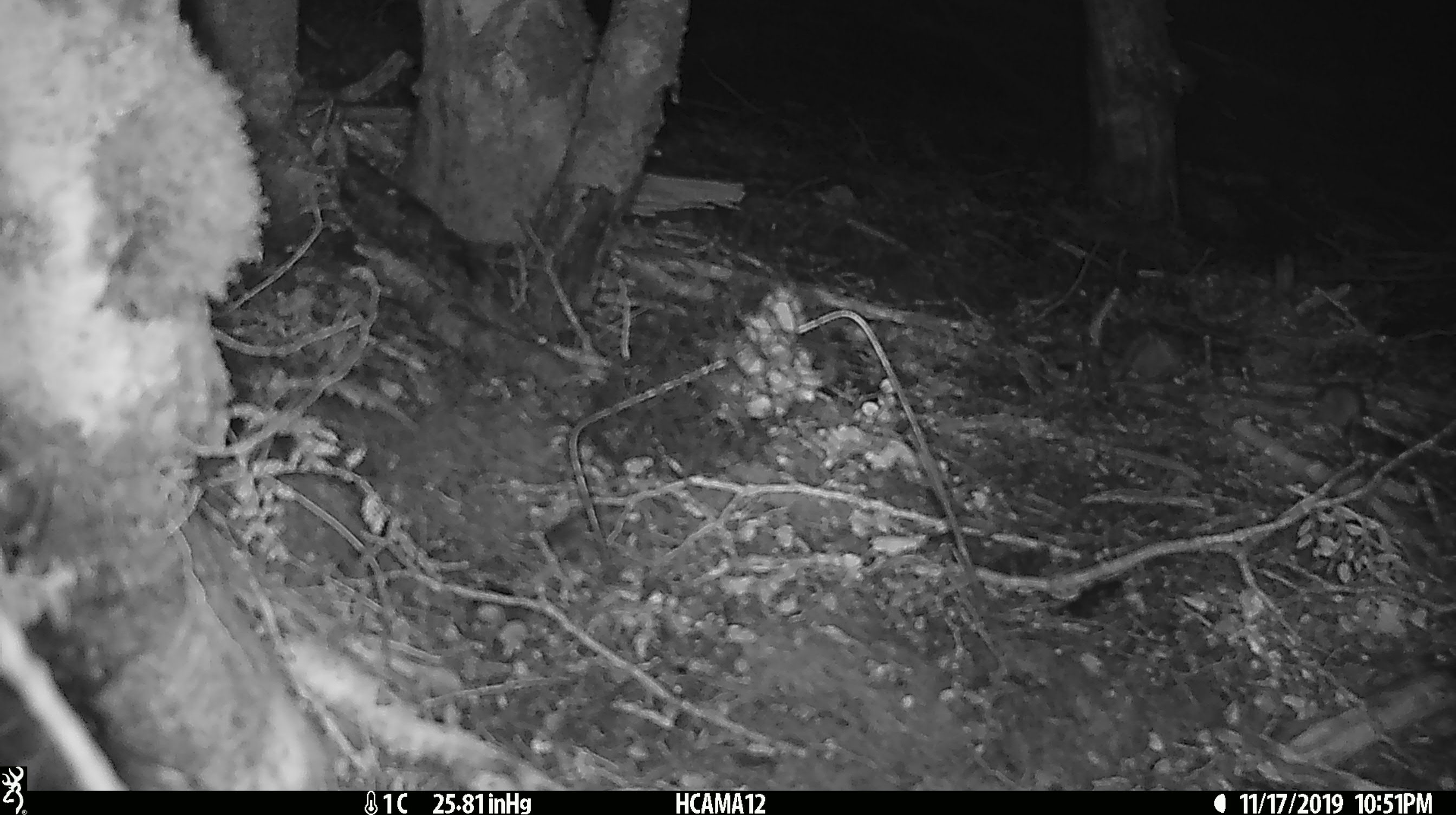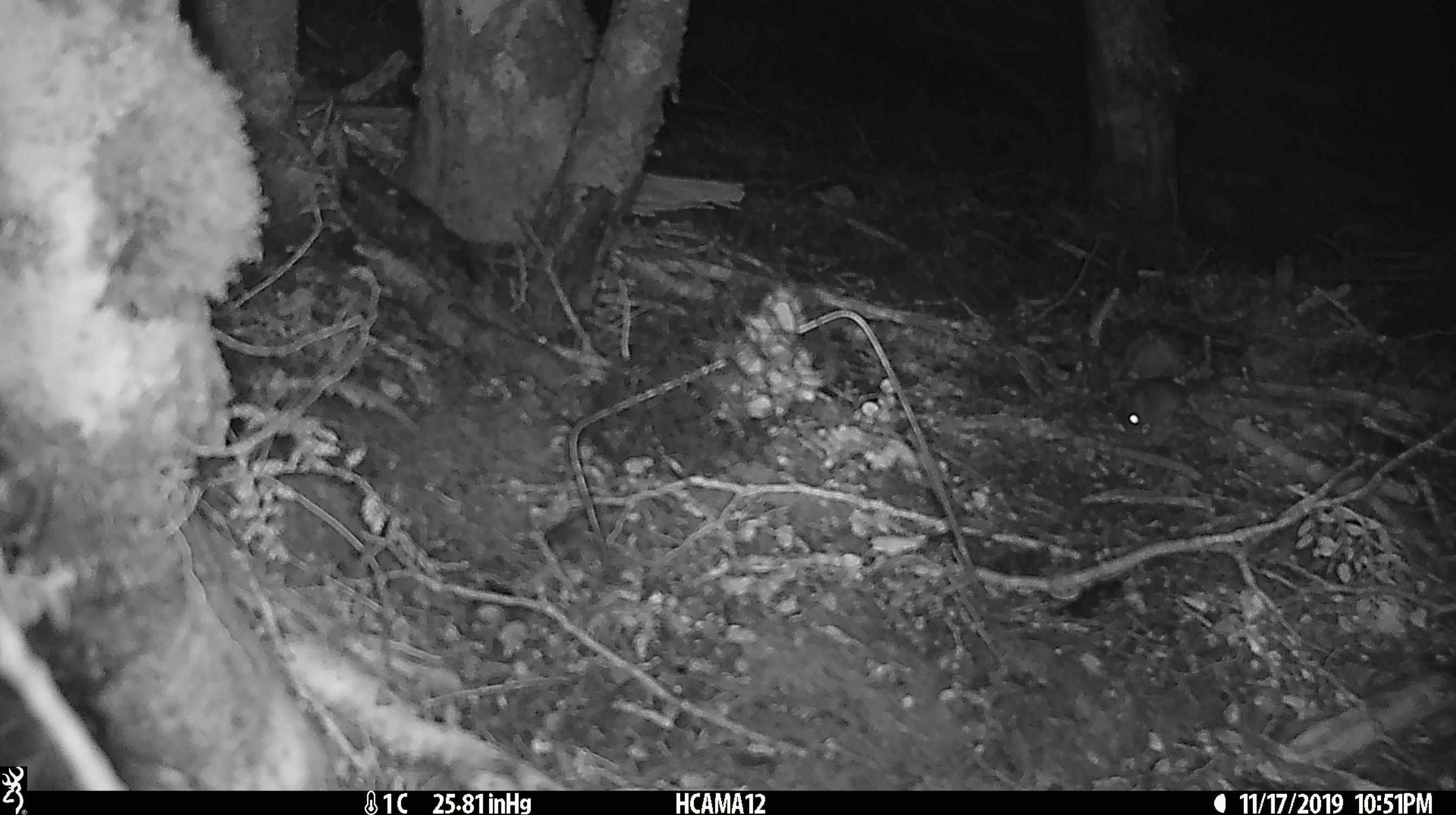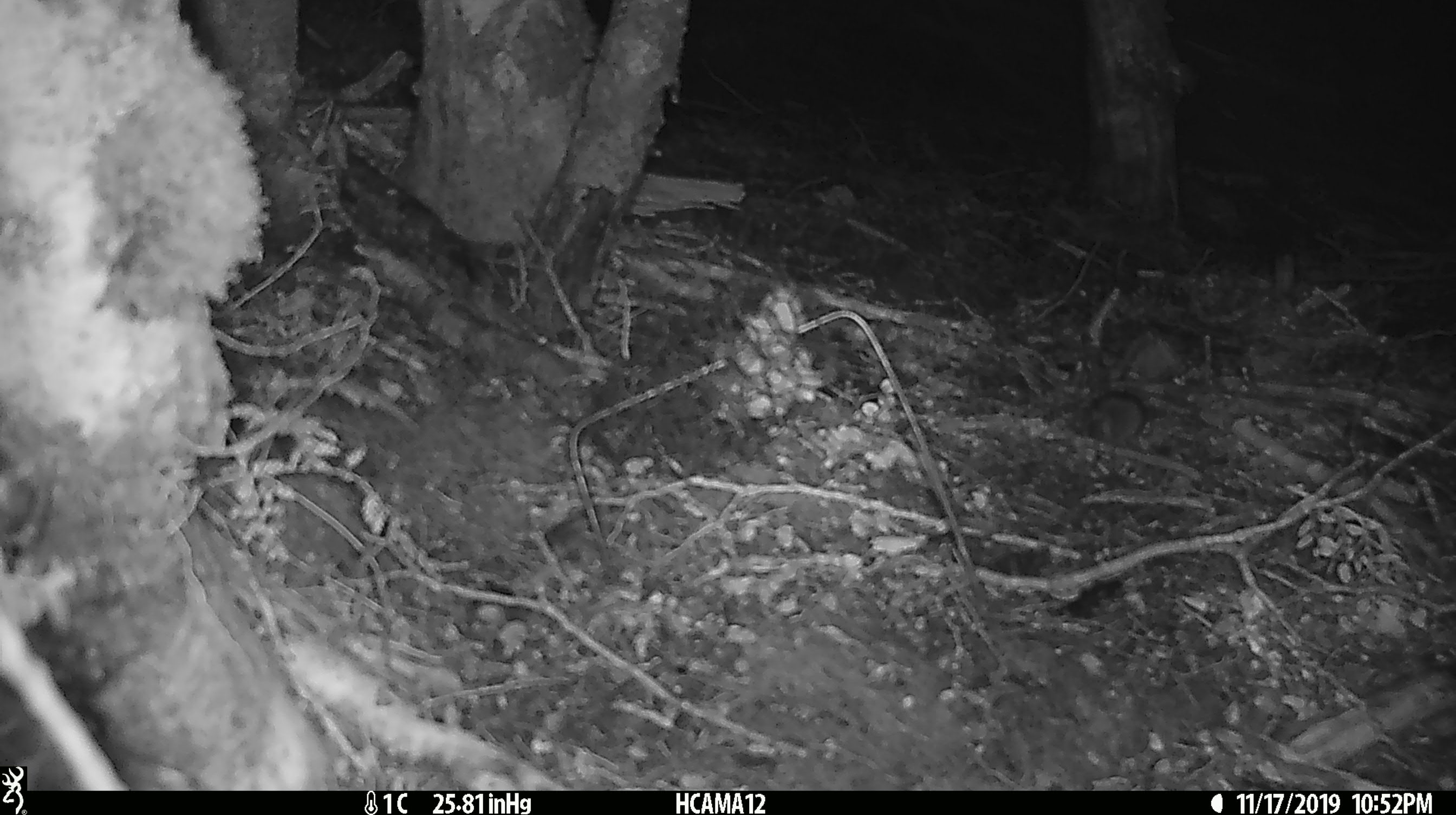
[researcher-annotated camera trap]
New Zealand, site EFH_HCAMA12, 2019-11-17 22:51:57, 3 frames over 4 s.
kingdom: Animalia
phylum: Chordata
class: Mammalia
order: Rodentia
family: Muridae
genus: Mus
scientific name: Mus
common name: mouse